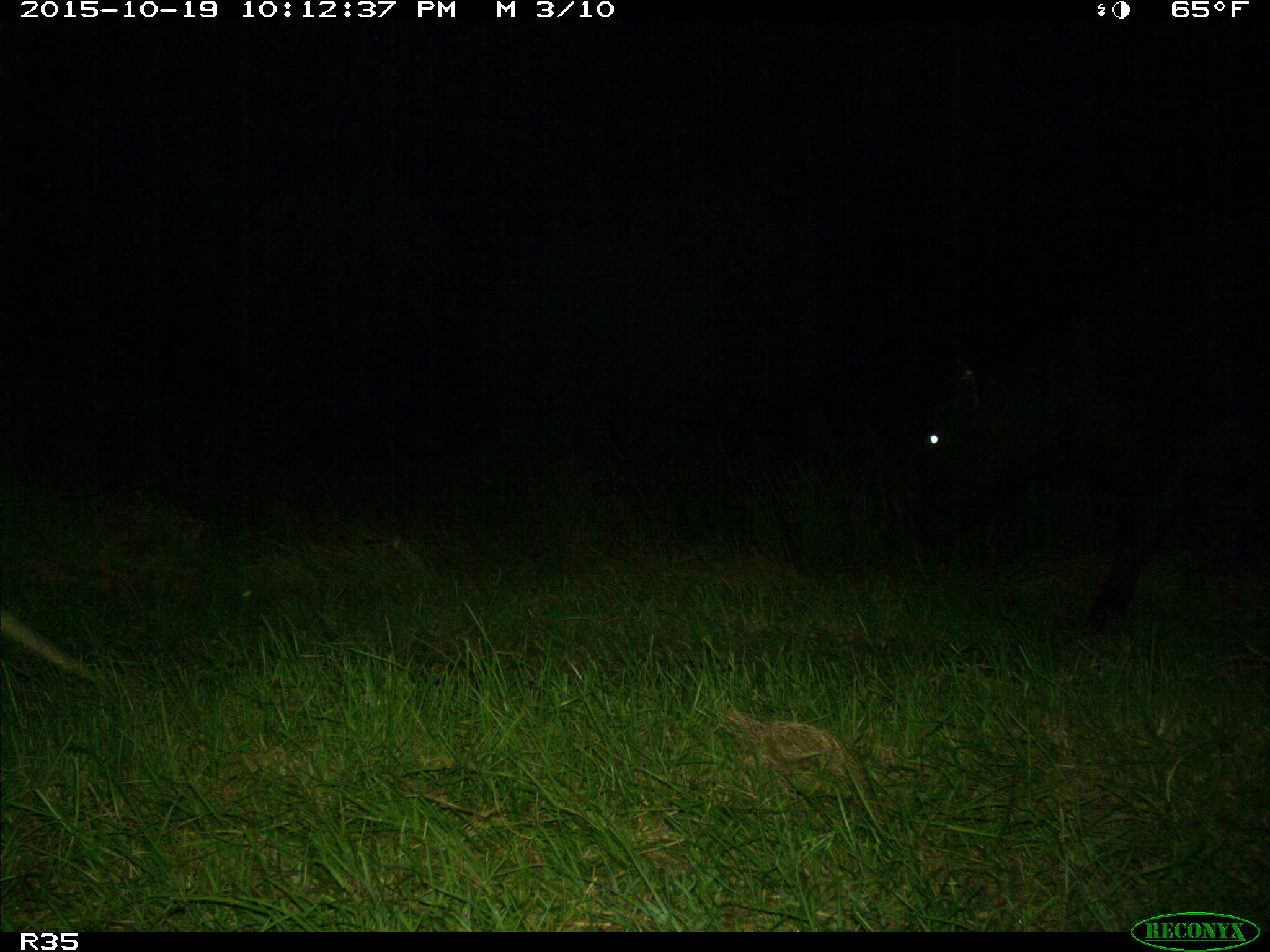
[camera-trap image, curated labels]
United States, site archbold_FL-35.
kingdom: Animalia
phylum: Chordata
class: Mammalia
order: Artiodactyla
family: Bovidae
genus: Bos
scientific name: Bos taurus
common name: domestic cow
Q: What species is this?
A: Bos taurus (domestic cow).